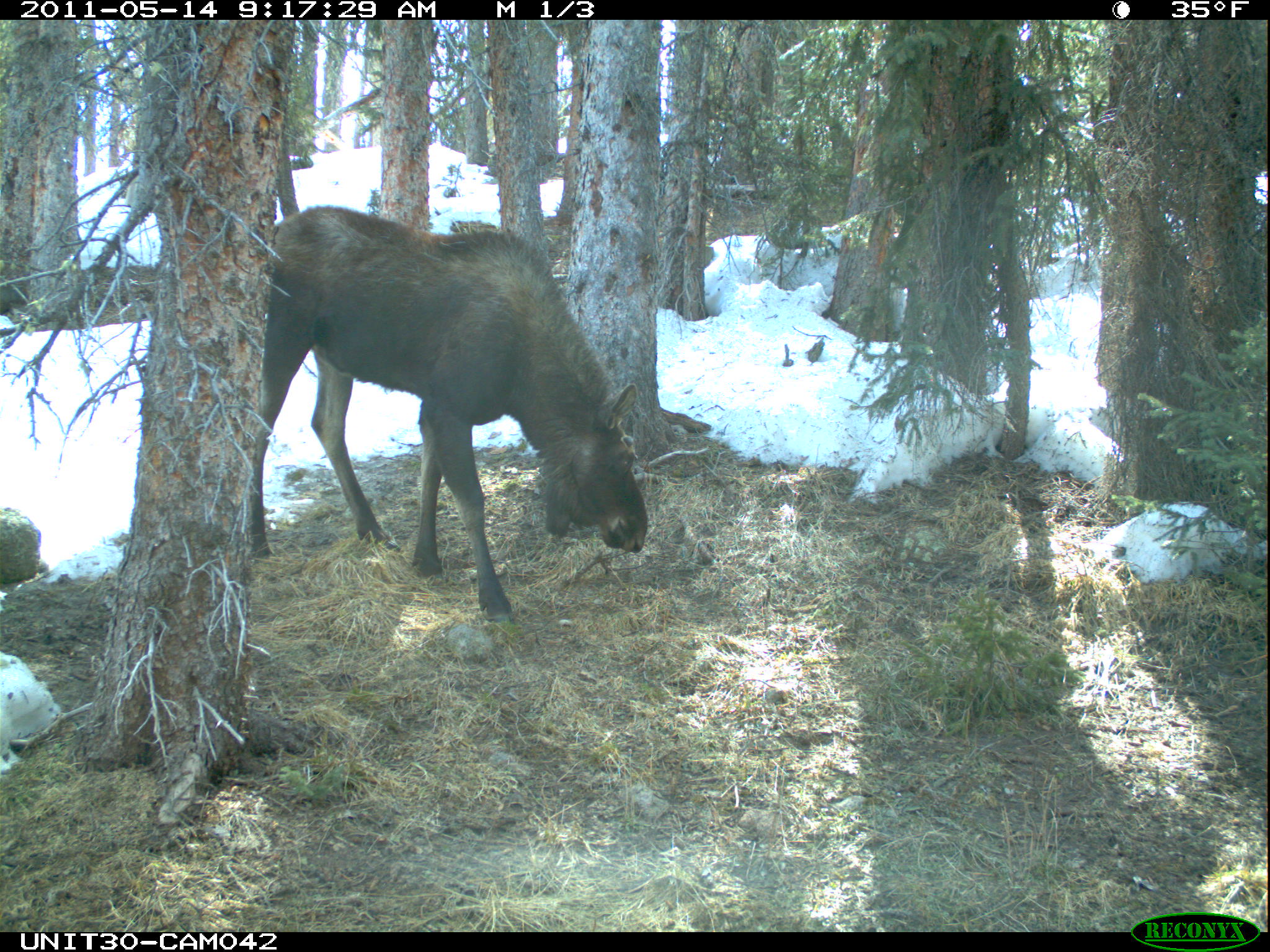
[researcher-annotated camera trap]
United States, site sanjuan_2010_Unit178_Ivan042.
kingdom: Animalia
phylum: Chordata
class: Mammalia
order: Artiodactyla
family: Cervidae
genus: Alces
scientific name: Alces alces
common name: moose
Alces alces (moose).